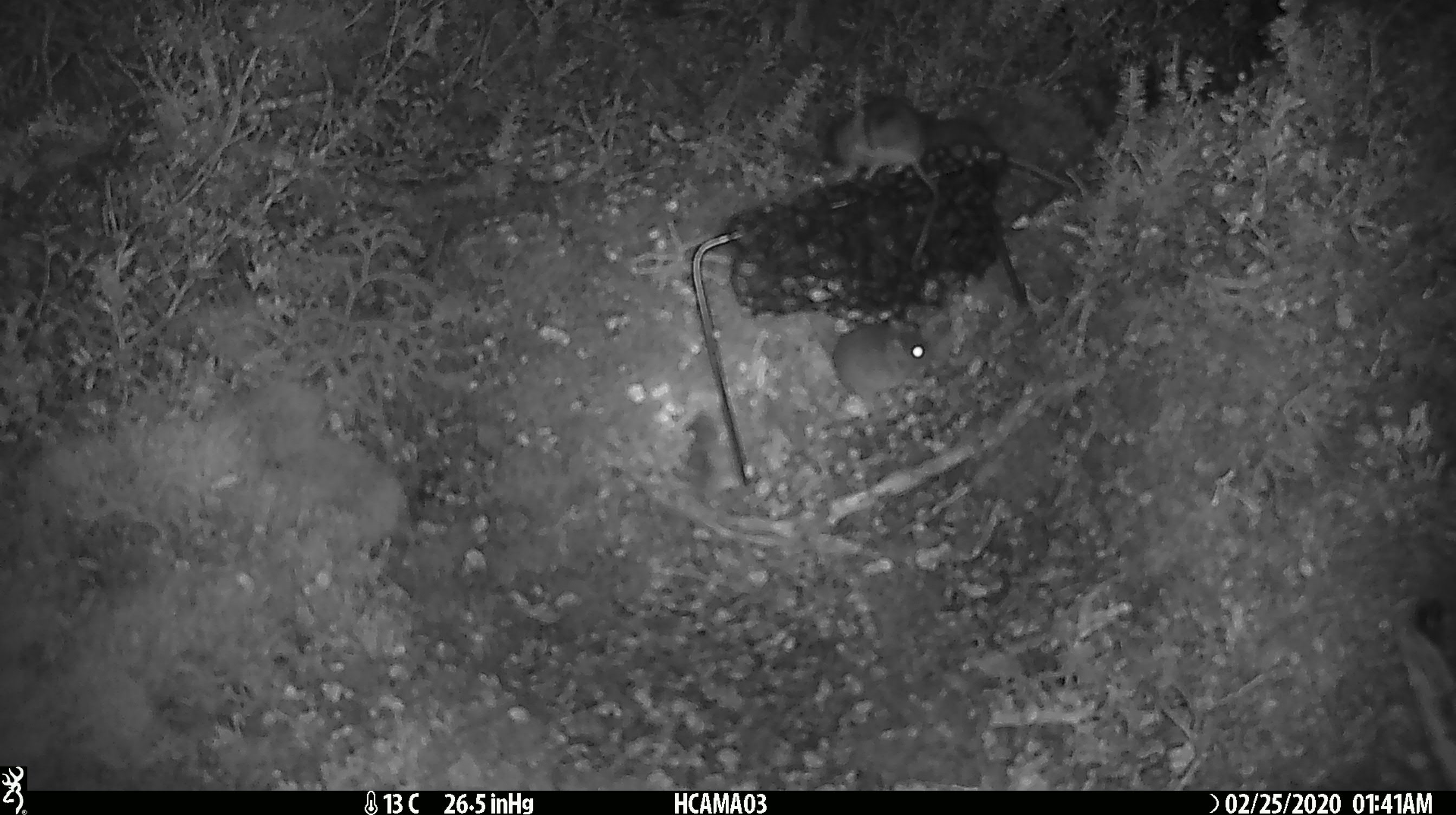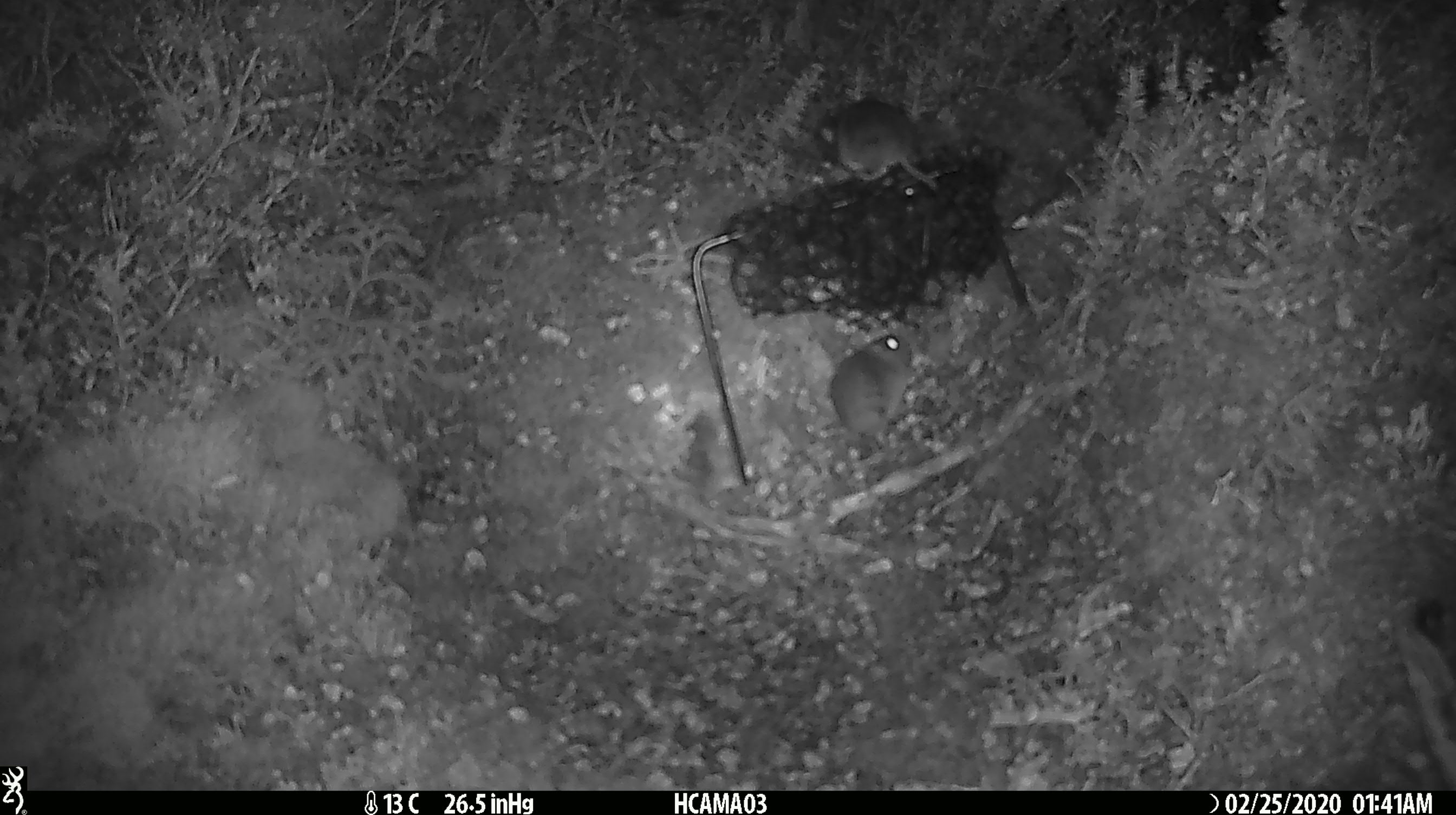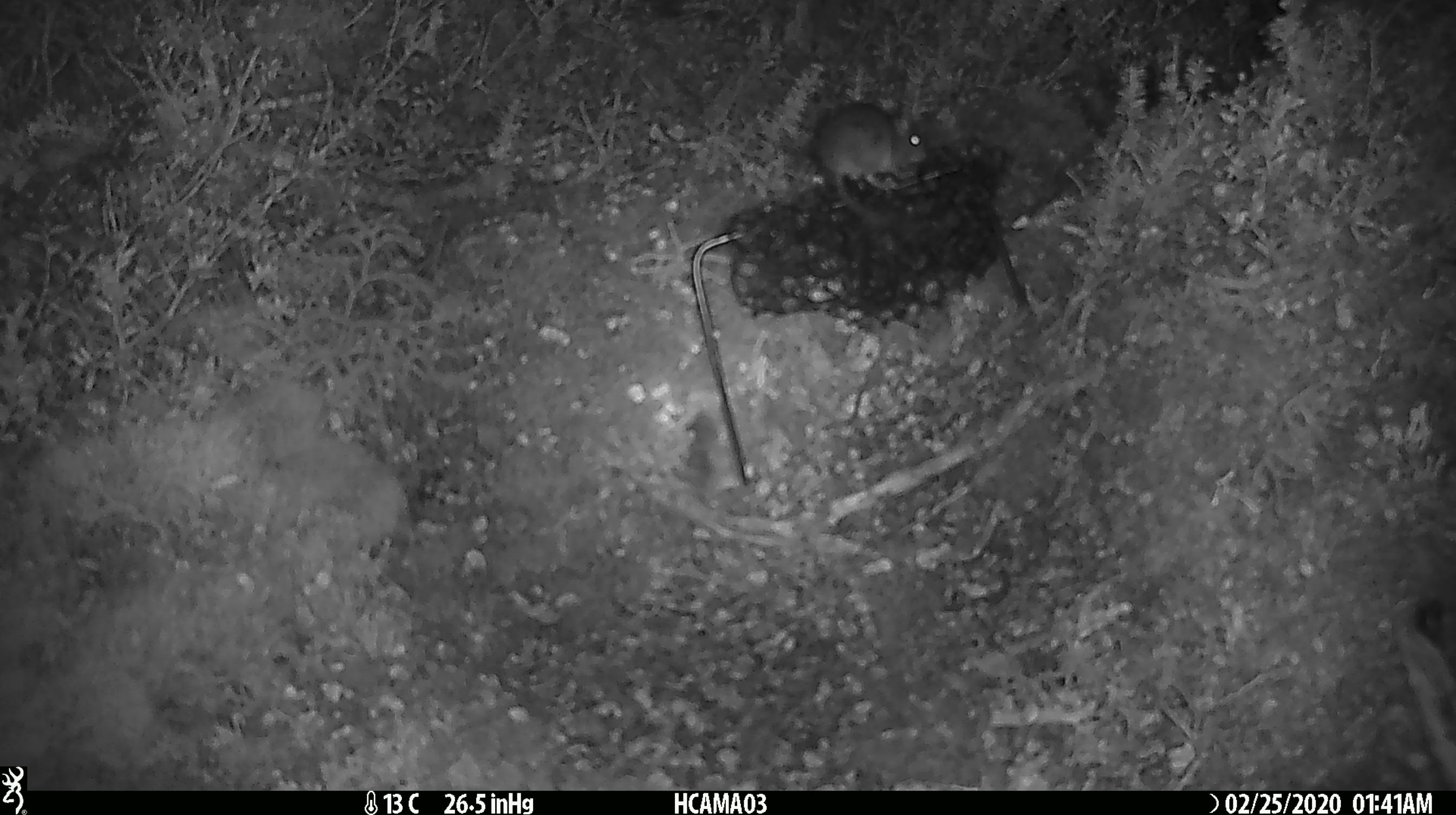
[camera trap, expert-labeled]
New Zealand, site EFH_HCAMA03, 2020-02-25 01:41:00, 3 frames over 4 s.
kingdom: Animalia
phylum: Chordata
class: Mammalia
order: Rodentia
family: Muridae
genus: Mus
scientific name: Mus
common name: mouse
Mouse (Mus).